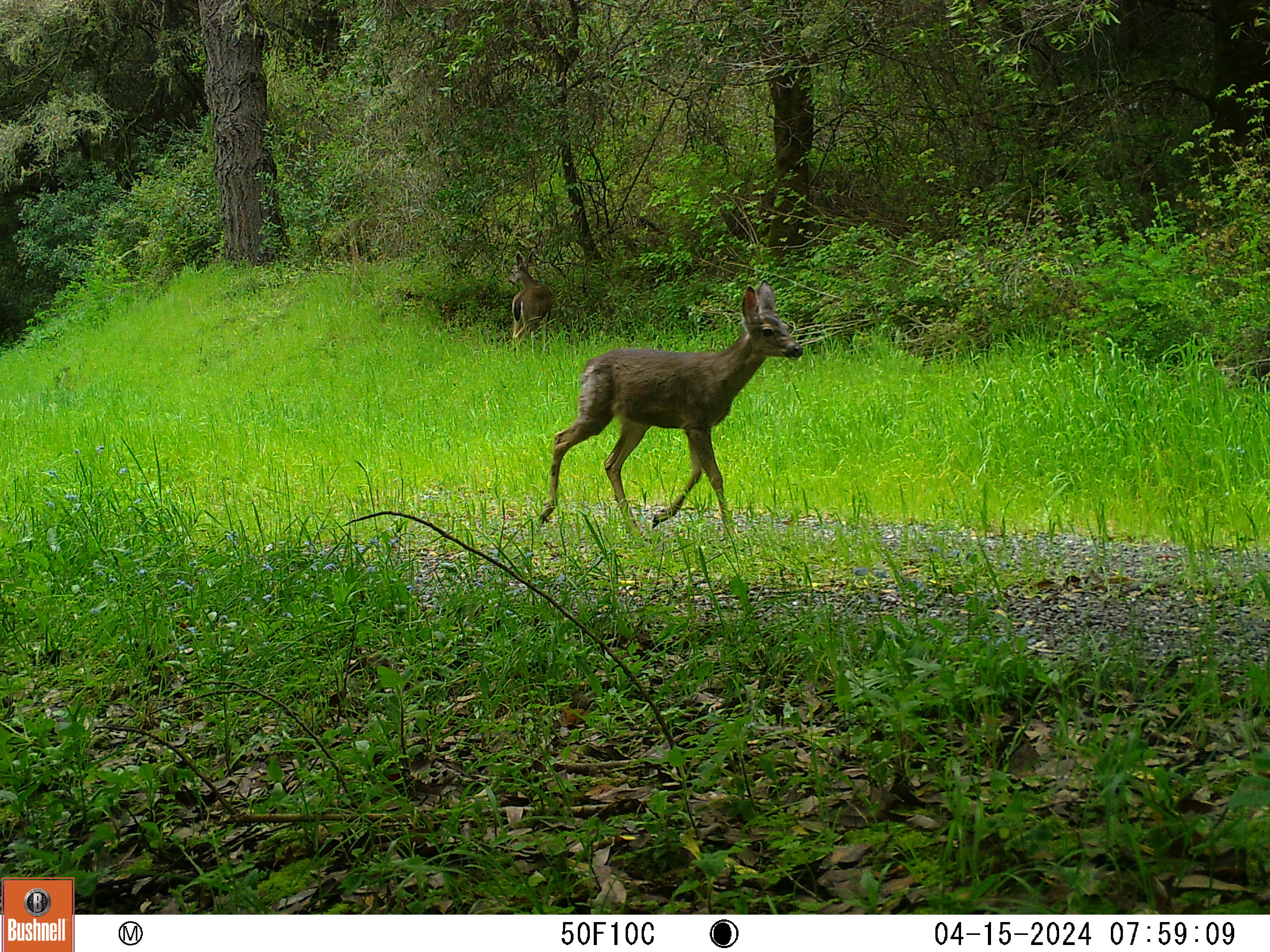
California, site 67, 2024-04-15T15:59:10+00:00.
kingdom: Animalia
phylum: Chordata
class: Mammalia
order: Artiodactyla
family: Cervidae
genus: Odocoileus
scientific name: Odocoileus hemionus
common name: mule deer